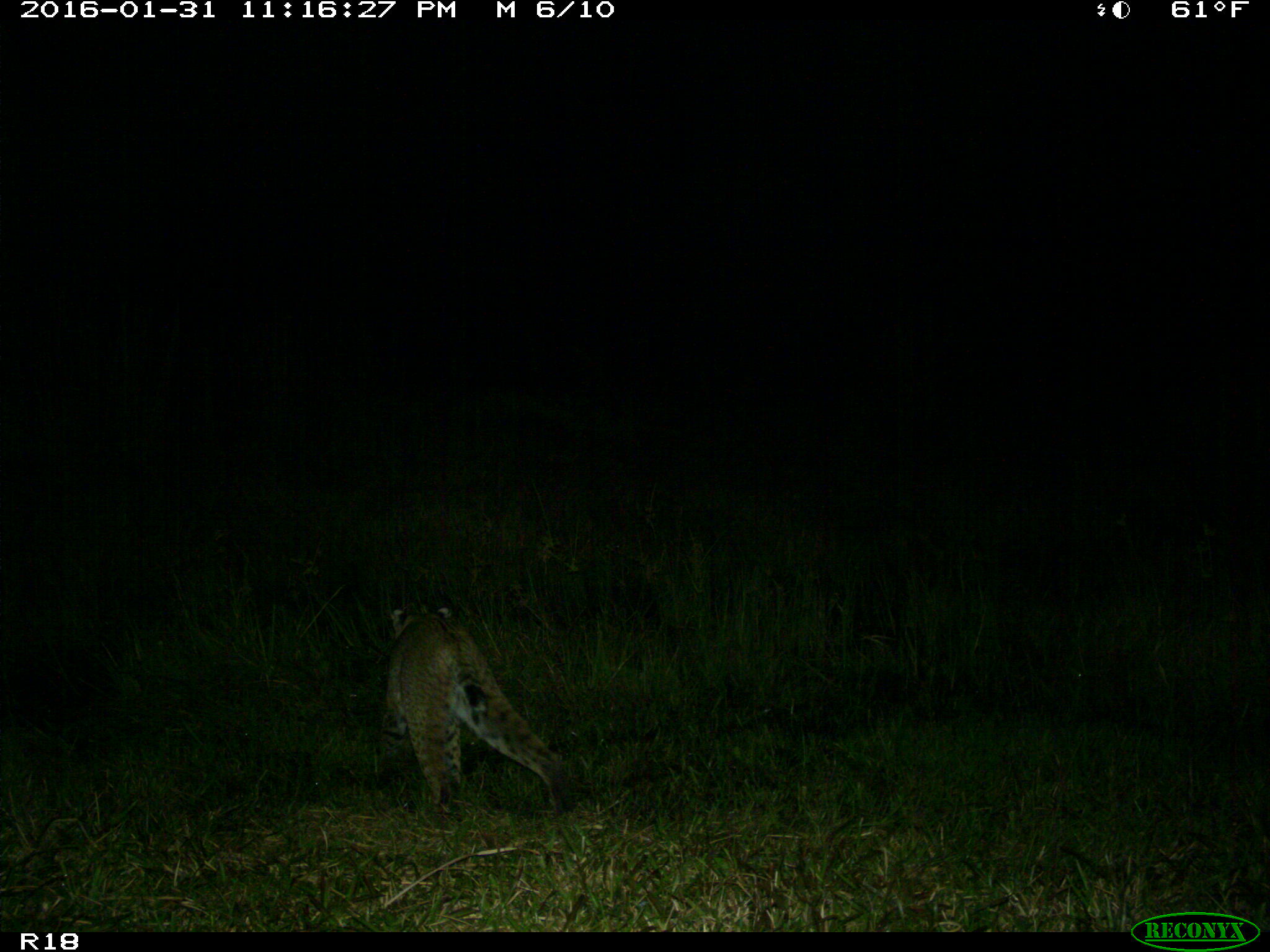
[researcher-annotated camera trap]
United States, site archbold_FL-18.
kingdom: Animalia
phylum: Chordata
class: Mammalia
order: Carnivora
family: Felidae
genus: Lynx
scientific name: Lynx rufus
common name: bobcat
Lynx rufus (bobcat).